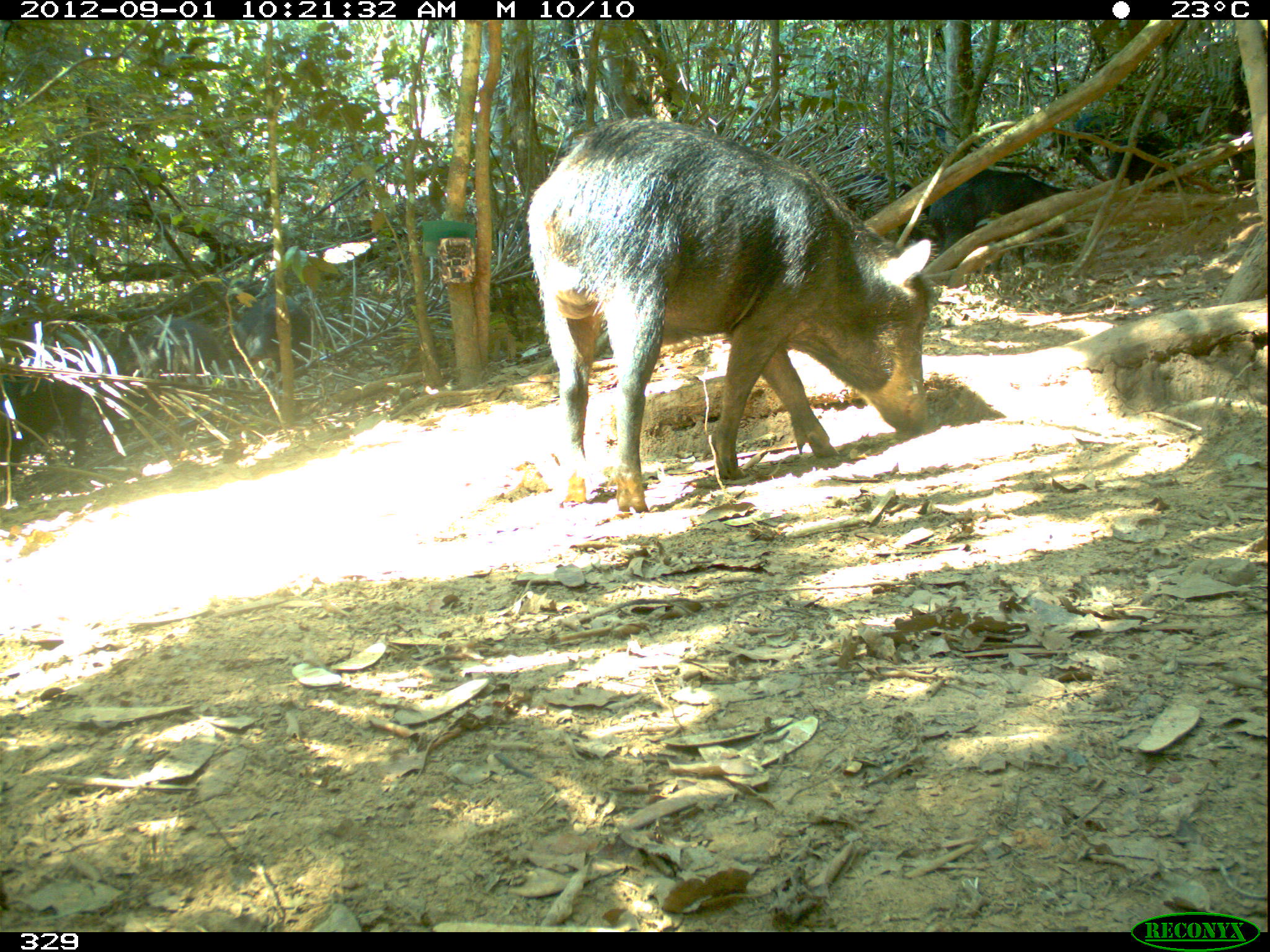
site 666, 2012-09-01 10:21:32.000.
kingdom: Animalia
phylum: Chordata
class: Mammalia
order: Artiodactyla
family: Tayassuidae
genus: Tayassu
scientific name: Tayassu pecari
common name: white-lipped peccary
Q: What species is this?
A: Tayassu pecari (white-lipped peccary).